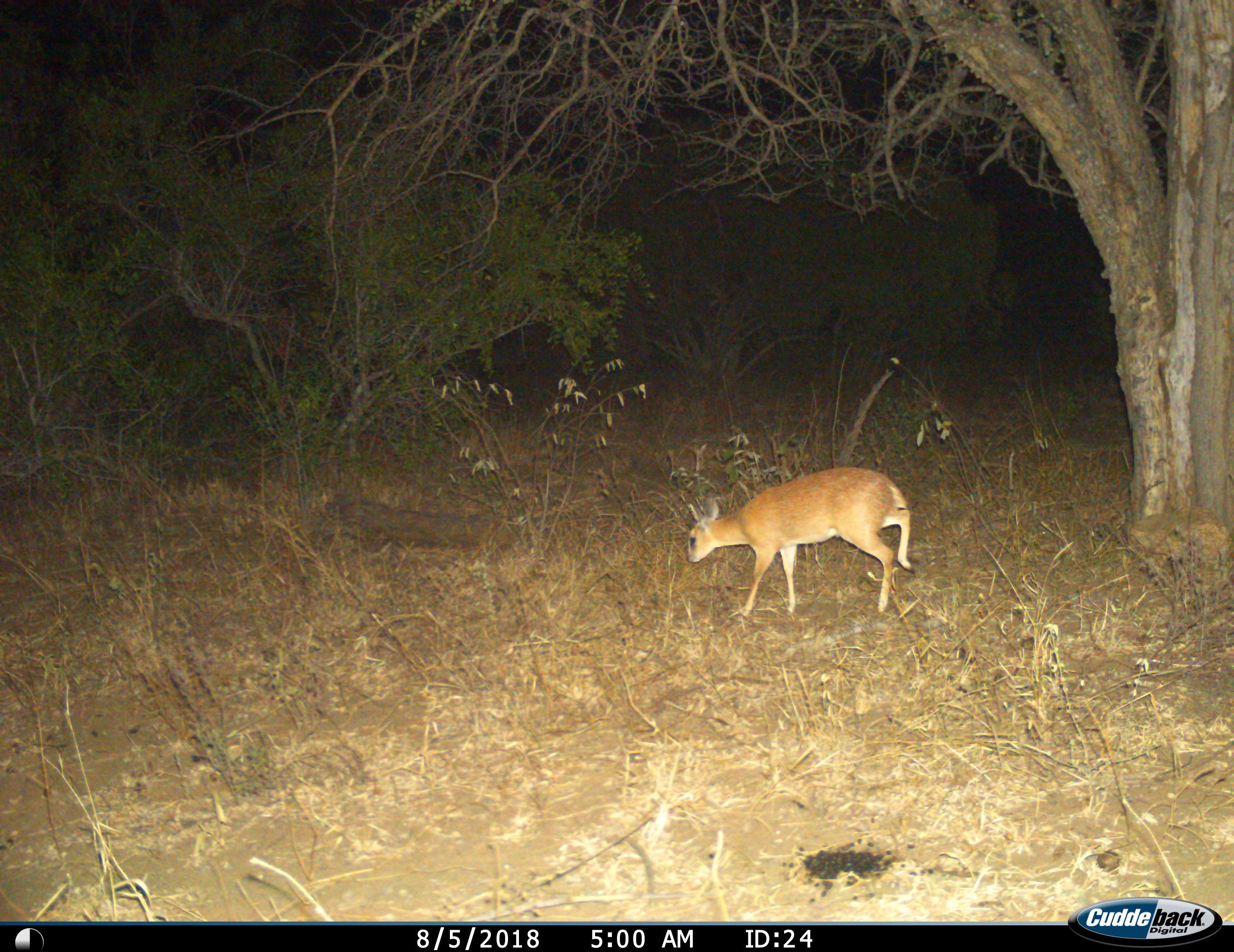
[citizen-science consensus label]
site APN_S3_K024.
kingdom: Animalia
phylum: Chordata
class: Mammalia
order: Artiodactyla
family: Bovidae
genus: Raphicerus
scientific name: Raphicerus campestris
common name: steenbok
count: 1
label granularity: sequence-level